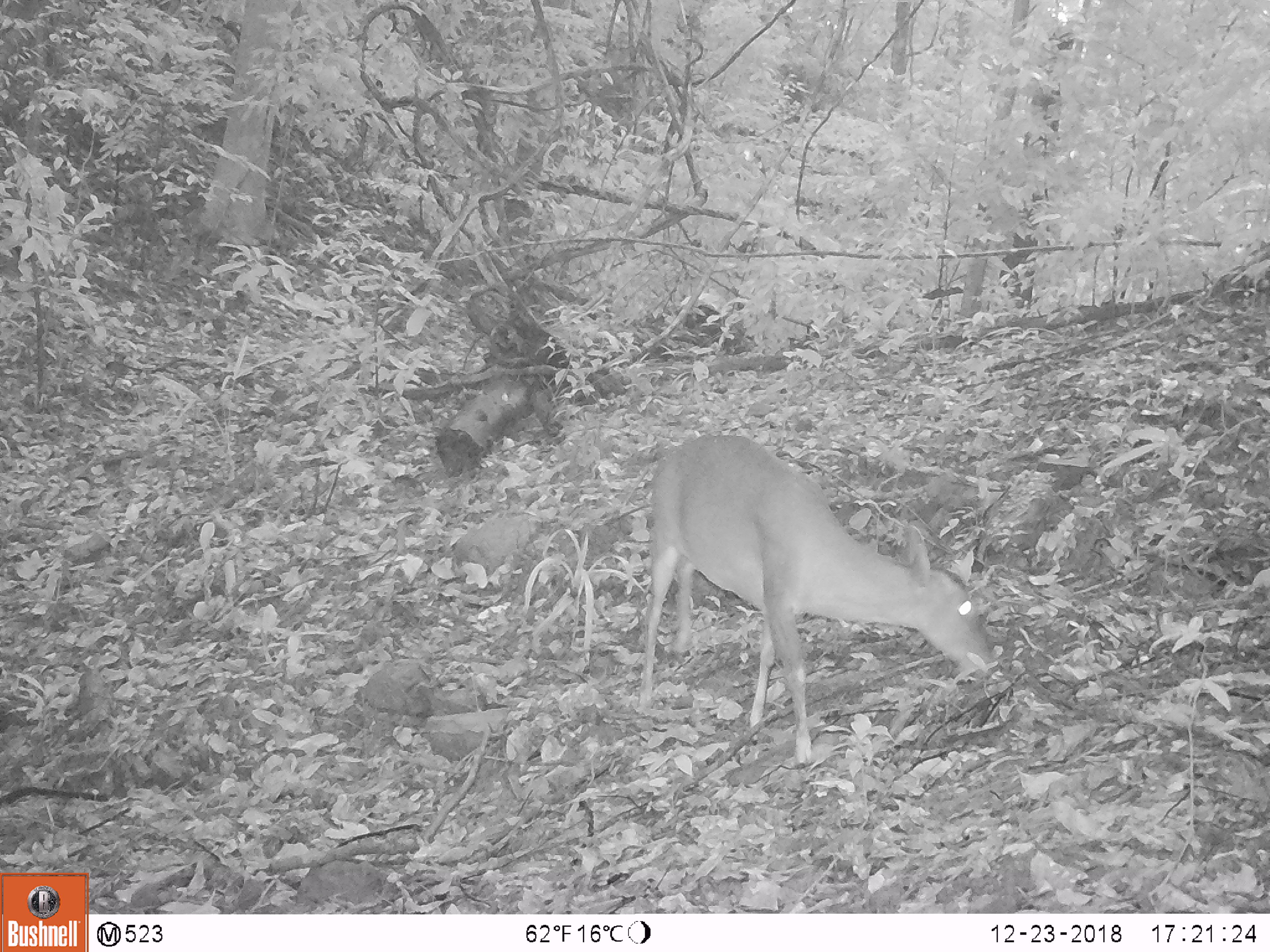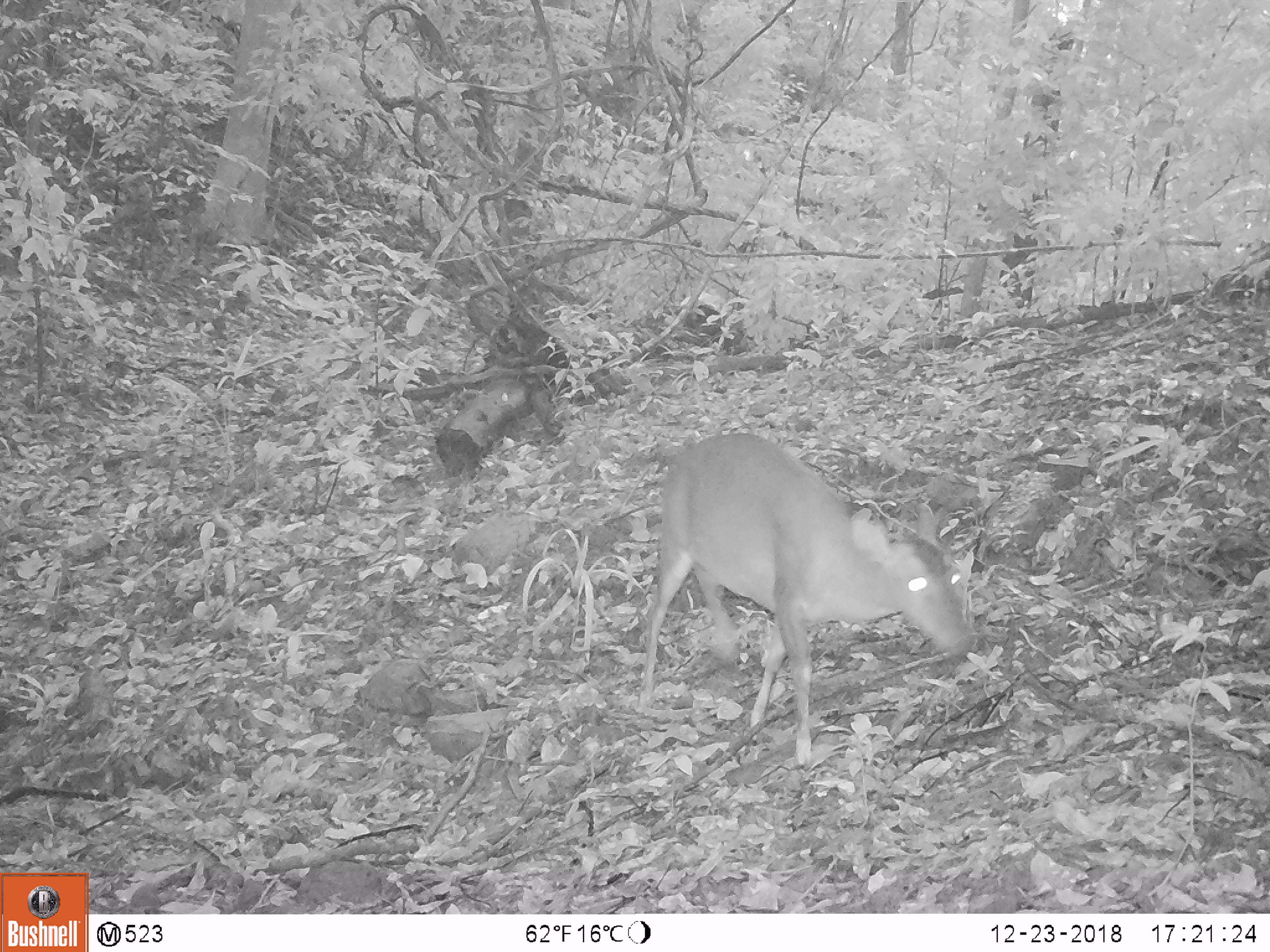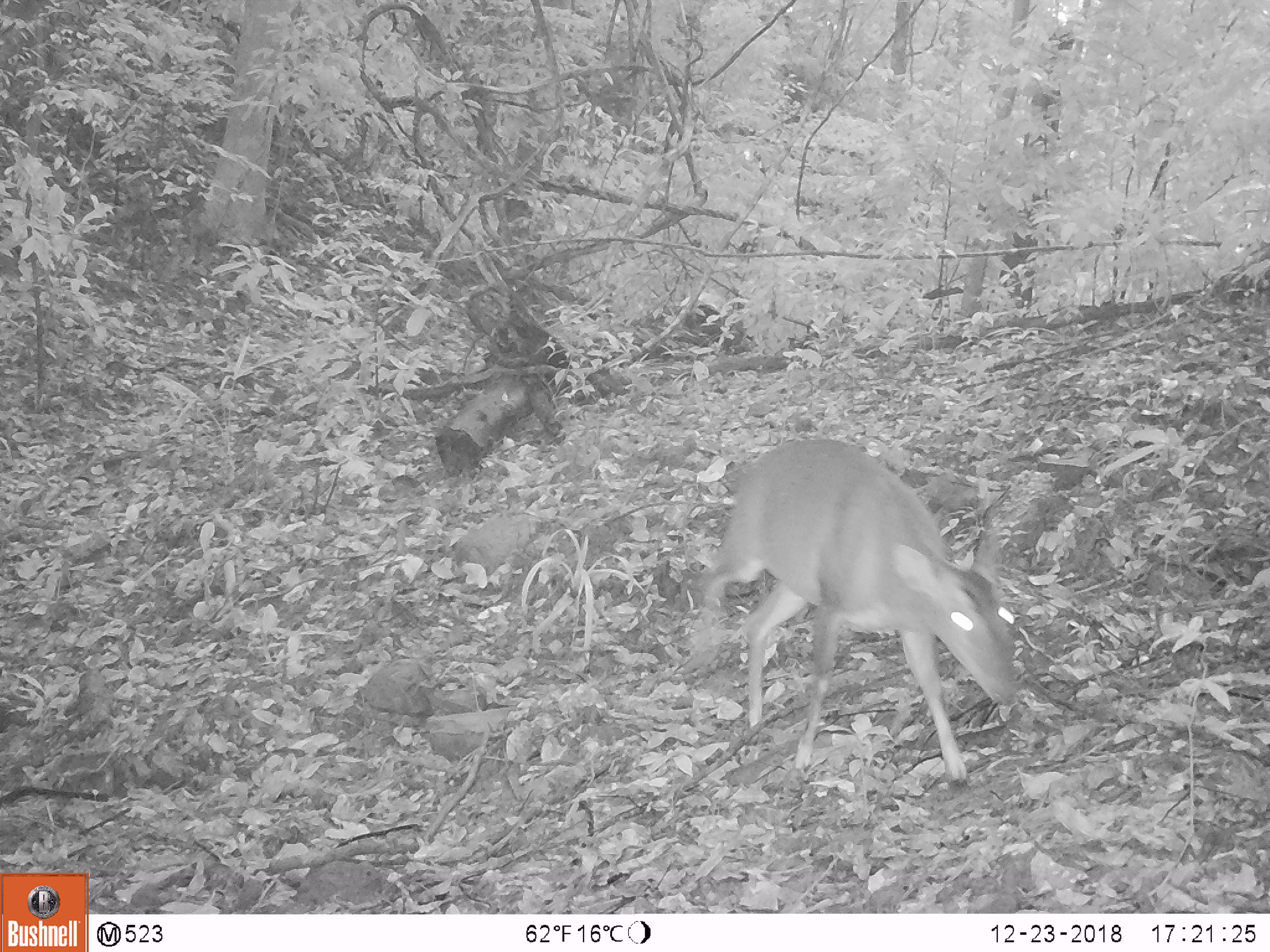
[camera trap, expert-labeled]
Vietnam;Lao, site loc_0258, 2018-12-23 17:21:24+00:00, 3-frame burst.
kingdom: Animalia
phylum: Chordata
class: Mammalia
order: Artiodactyla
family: Cervidae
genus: Muntiacus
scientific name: Muntiacus vuquangensis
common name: large-antlered muntjac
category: large antlered muntjac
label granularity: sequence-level